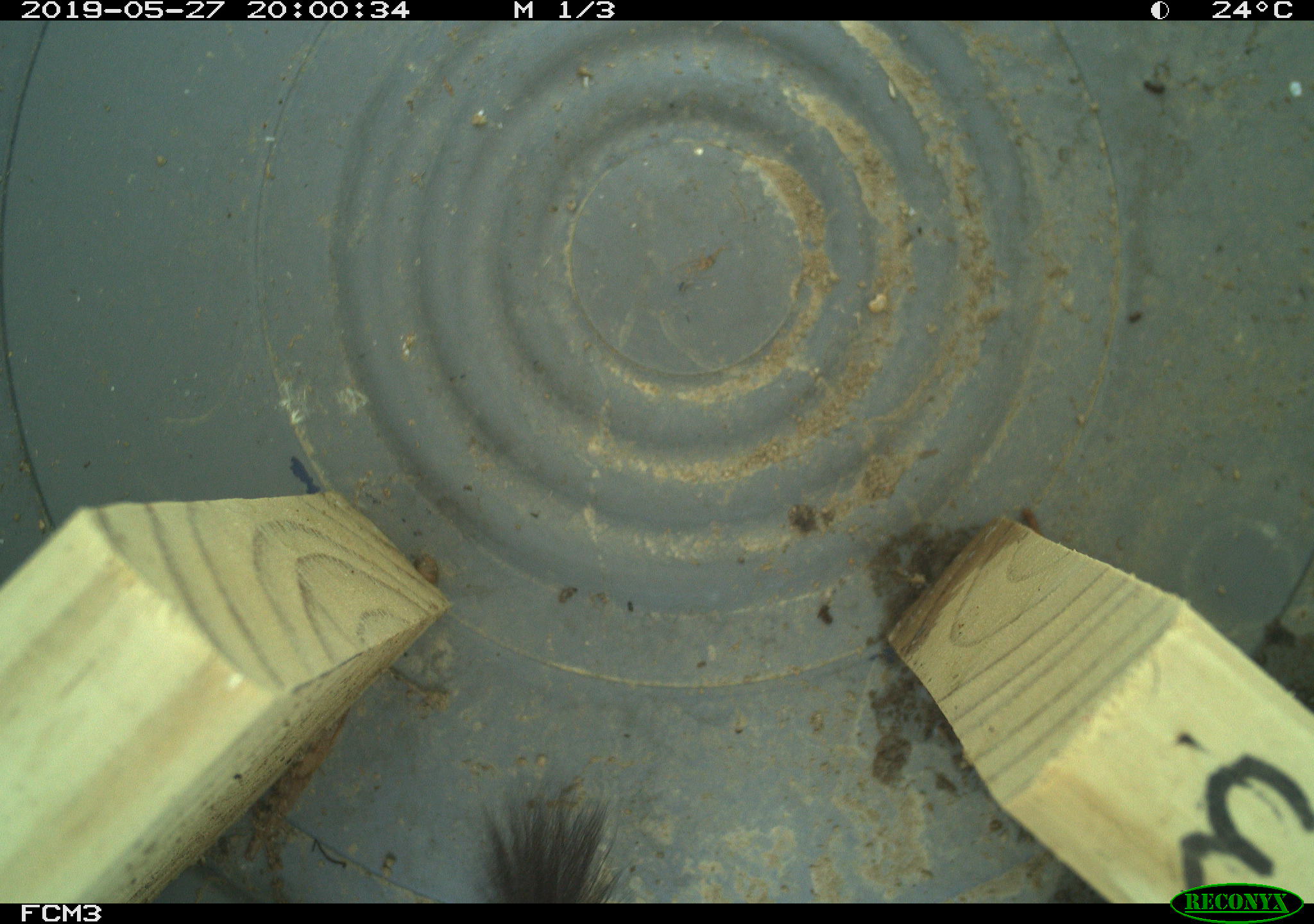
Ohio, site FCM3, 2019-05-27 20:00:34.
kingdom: Animalia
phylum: Chordata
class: Mammalia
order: Carnivora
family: Mustelidae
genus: Neogale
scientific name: Neogale frenata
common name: long-tailed weasel